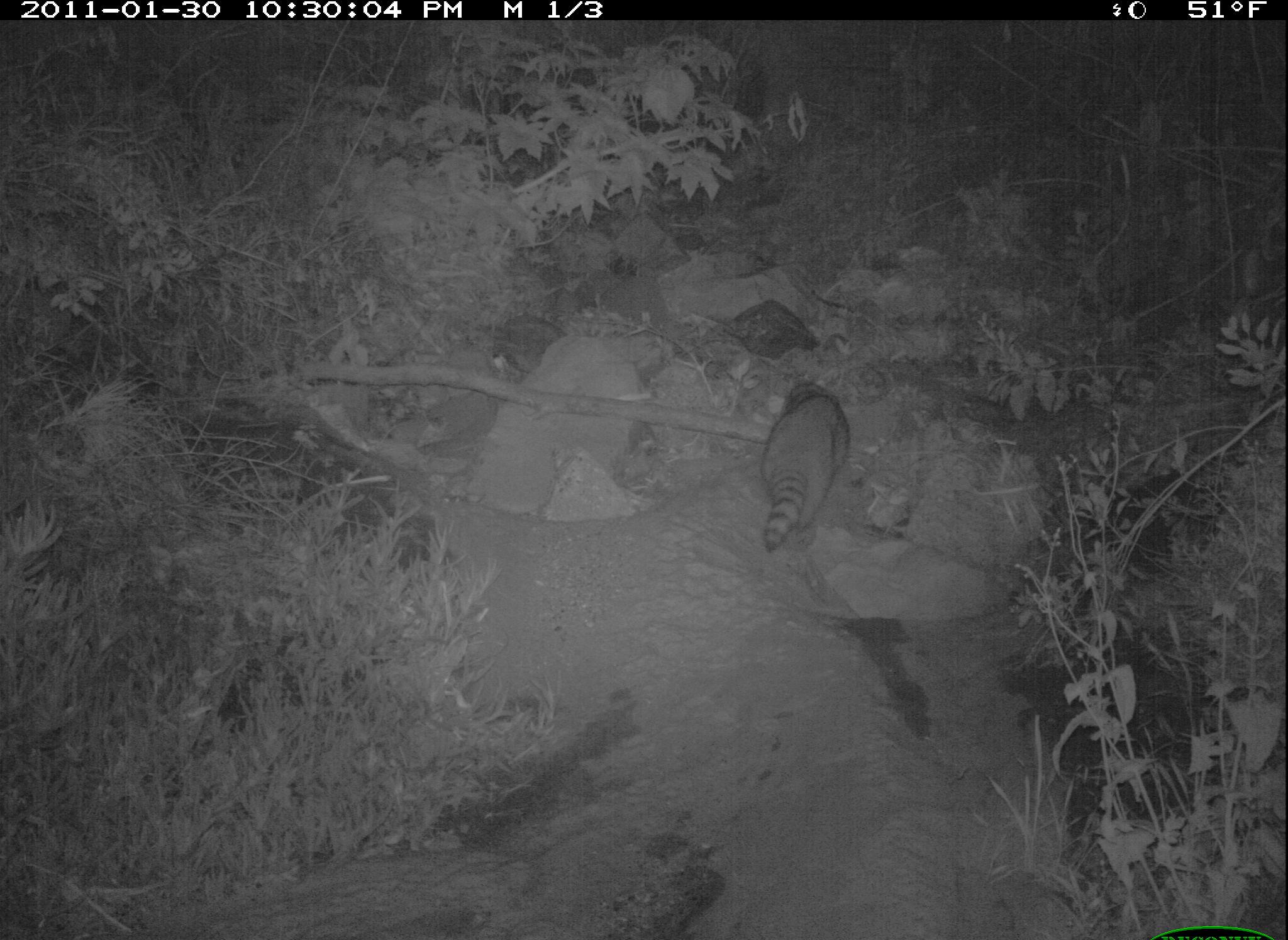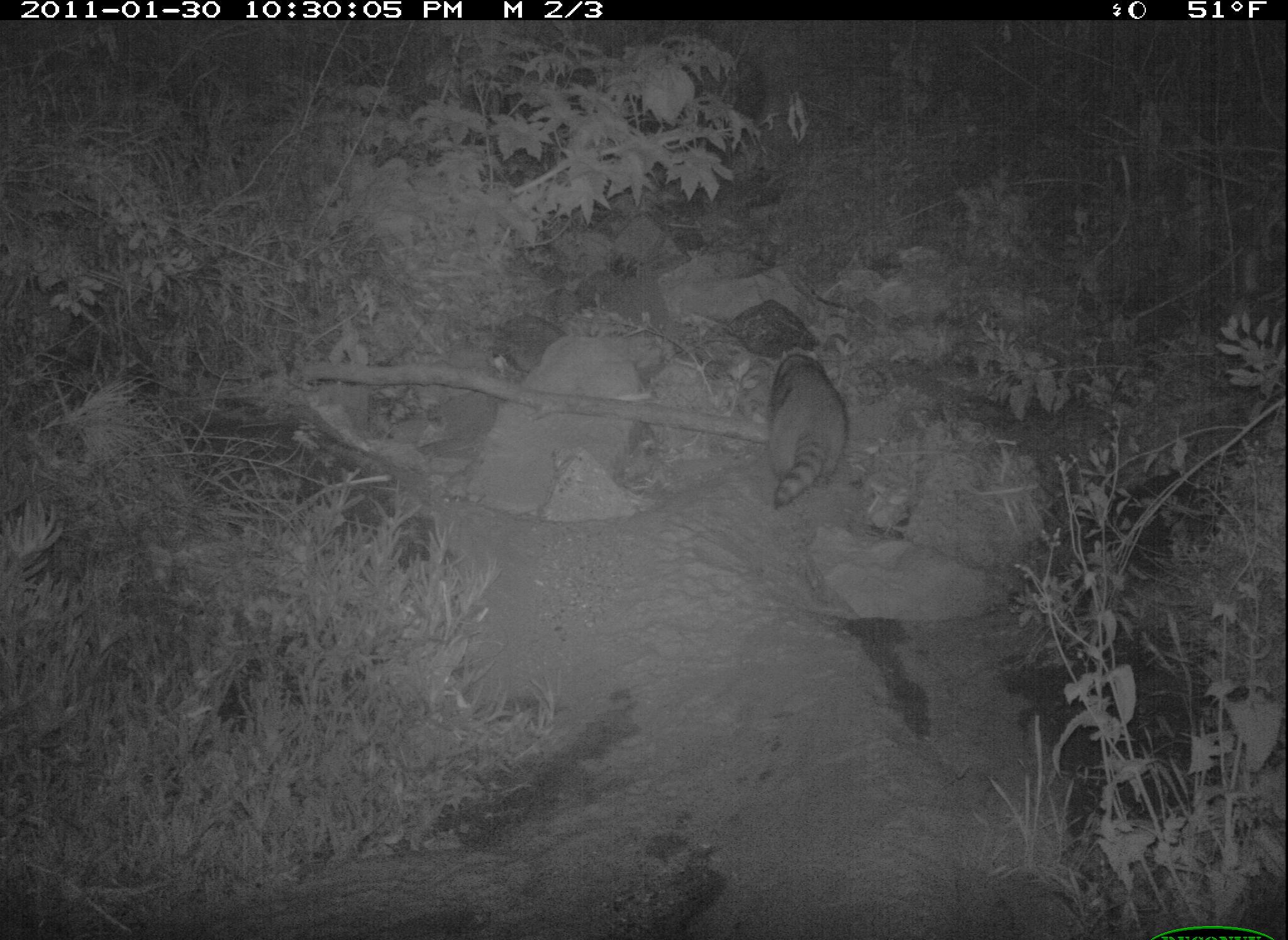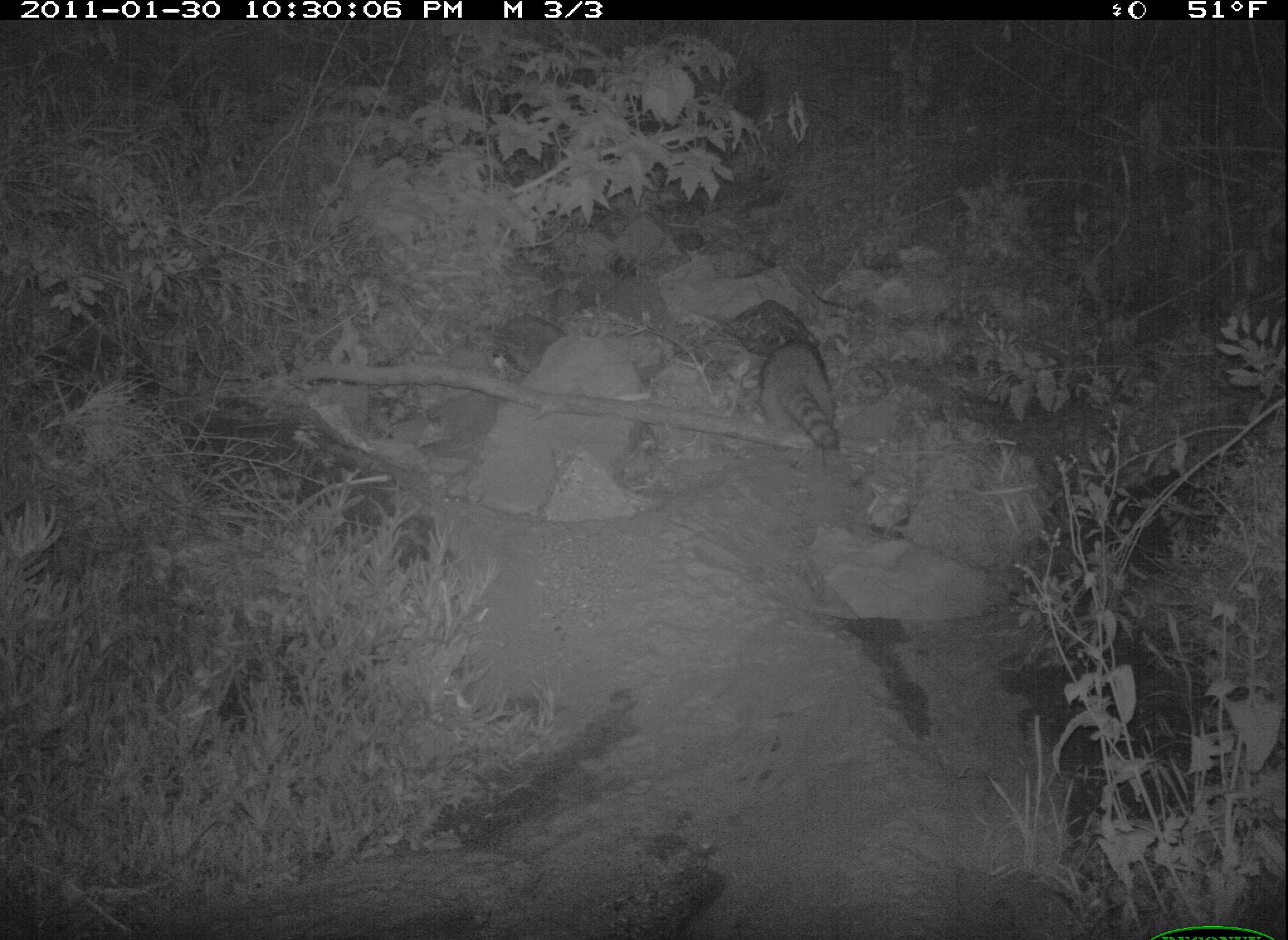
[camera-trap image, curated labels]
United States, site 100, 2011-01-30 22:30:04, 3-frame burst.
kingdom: Animalia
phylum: Chordata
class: Mammalia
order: Carnivora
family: Procyonidae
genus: Procyon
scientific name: Procyon lotor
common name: raccoon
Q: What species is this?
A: Raccoon (Procyon lotor).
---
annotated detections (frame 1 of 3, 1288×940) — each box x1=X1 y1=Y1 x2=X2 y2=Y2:
raccoon: x1=755 y1=369 x2=860 y2=569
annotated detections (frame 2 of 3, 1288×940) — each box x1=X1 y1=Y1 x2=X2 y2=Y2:
raccoon: x1=762 y1=340 x2=866 y2=507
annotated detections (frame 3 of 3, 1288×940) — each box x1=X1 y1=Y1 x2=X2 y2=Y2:
raccoon: x1=750 y1=325 x2=848 y2=477